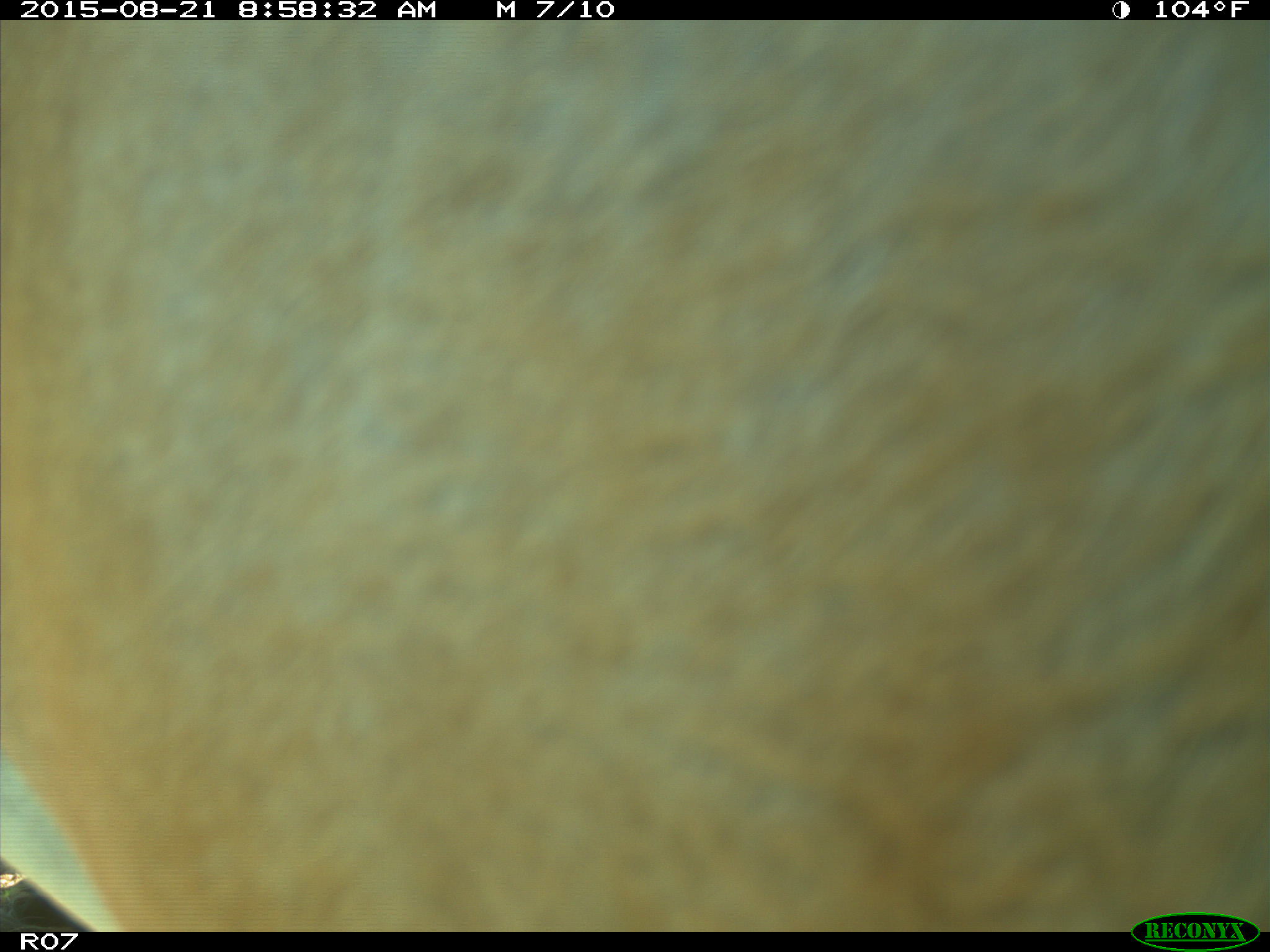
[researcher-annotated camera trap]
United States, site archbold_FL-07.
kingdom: Animalia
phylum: Chordata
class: Mammalia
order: Artiodactyla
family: Bovidae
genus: Bos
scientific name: Bos taurus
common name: domestic cow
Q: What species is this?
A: Bos taurus (domestic cow).